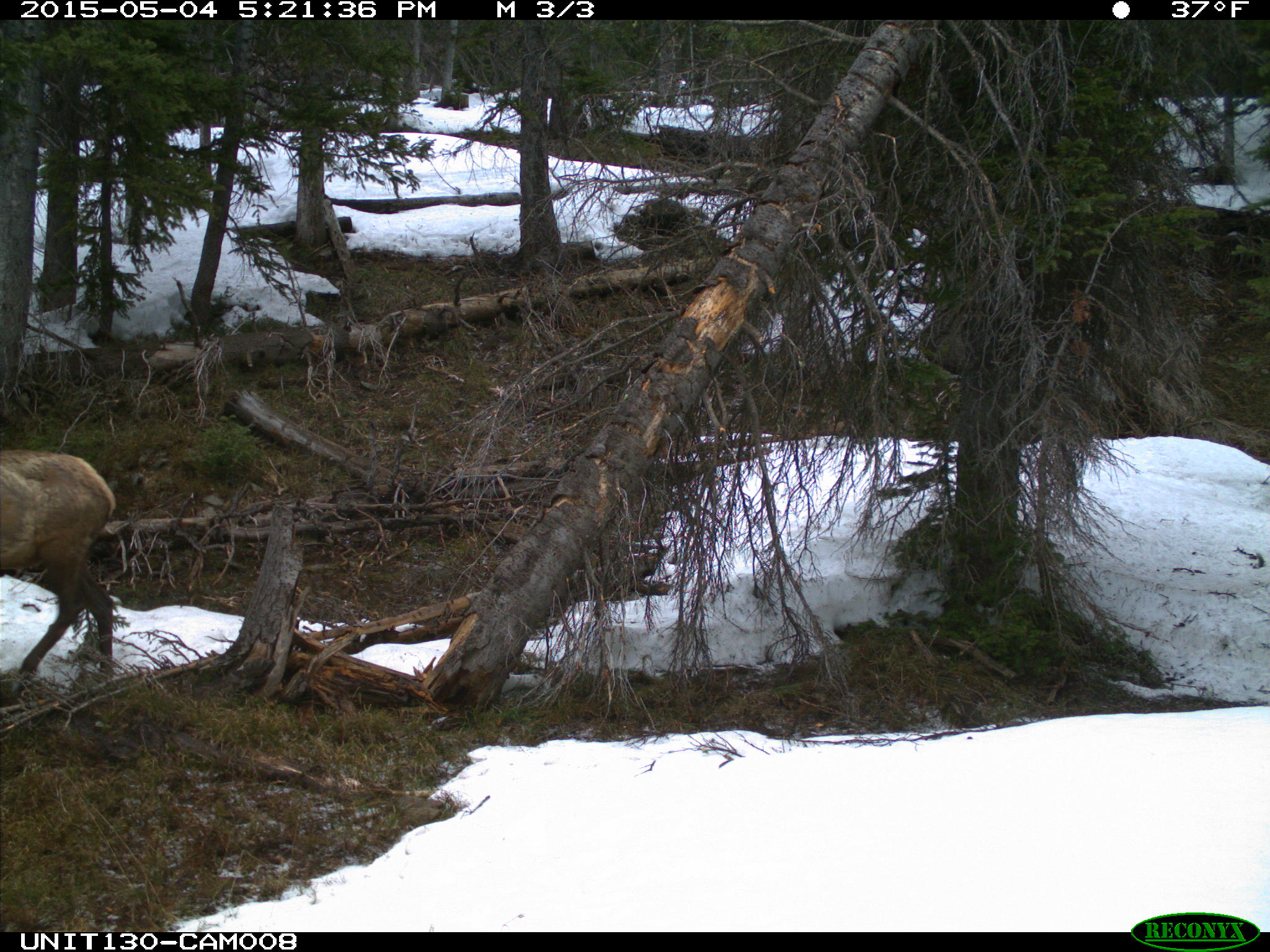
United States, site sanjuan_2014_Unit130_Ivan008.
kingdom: Animalia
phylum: Chordata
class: Mammalia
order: Artiodactyla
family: Cervidae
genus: Cervus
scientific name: Cervus elaphus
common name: red deer